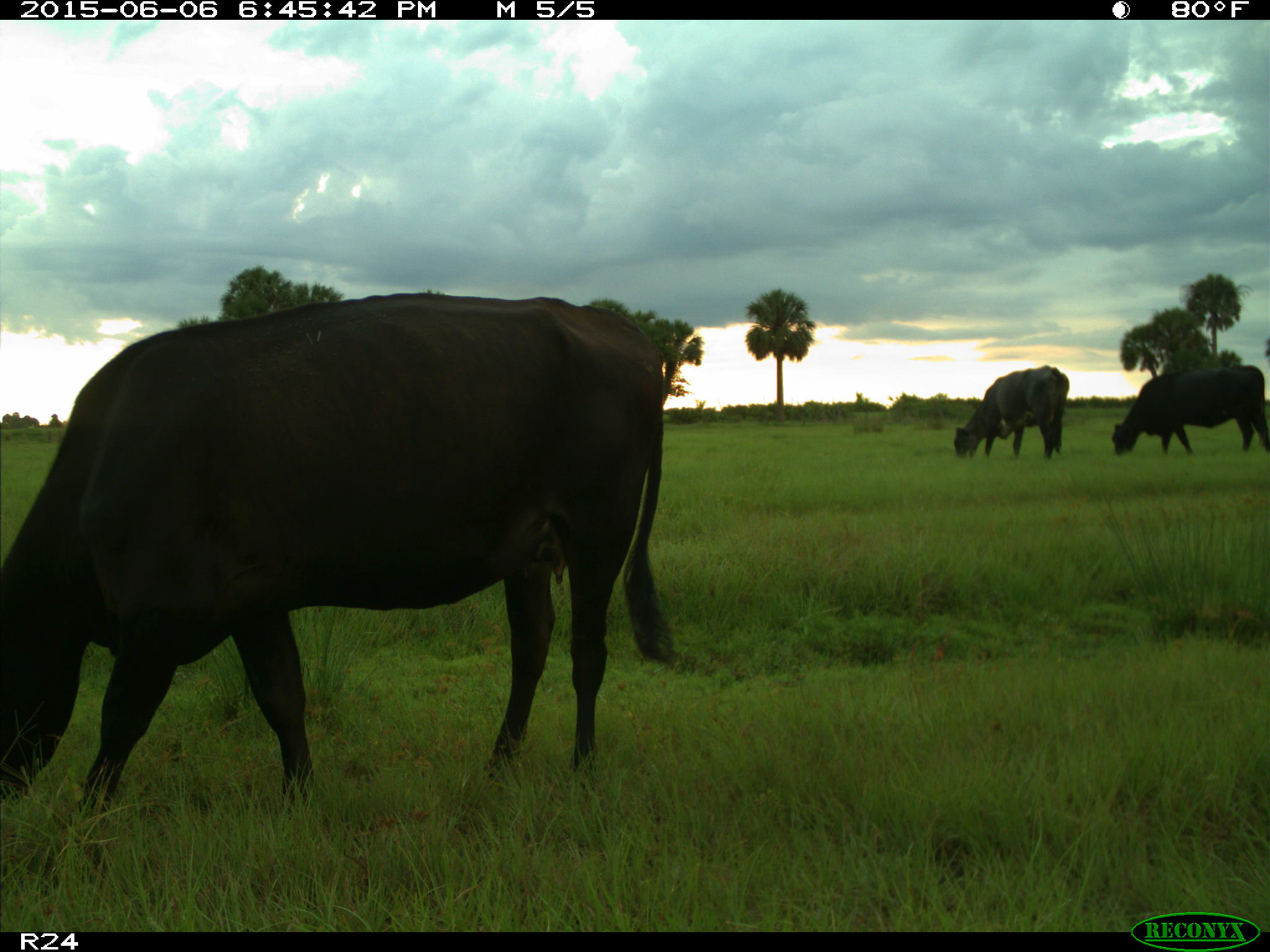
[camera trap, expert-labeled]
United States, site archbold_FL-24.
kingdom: Animalia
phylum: Chordata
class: Mammalia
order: Artiodactyla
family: Bovidae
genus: Bos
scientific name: Bos taurus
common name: domestic cow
Bos taurus (domestic cow).